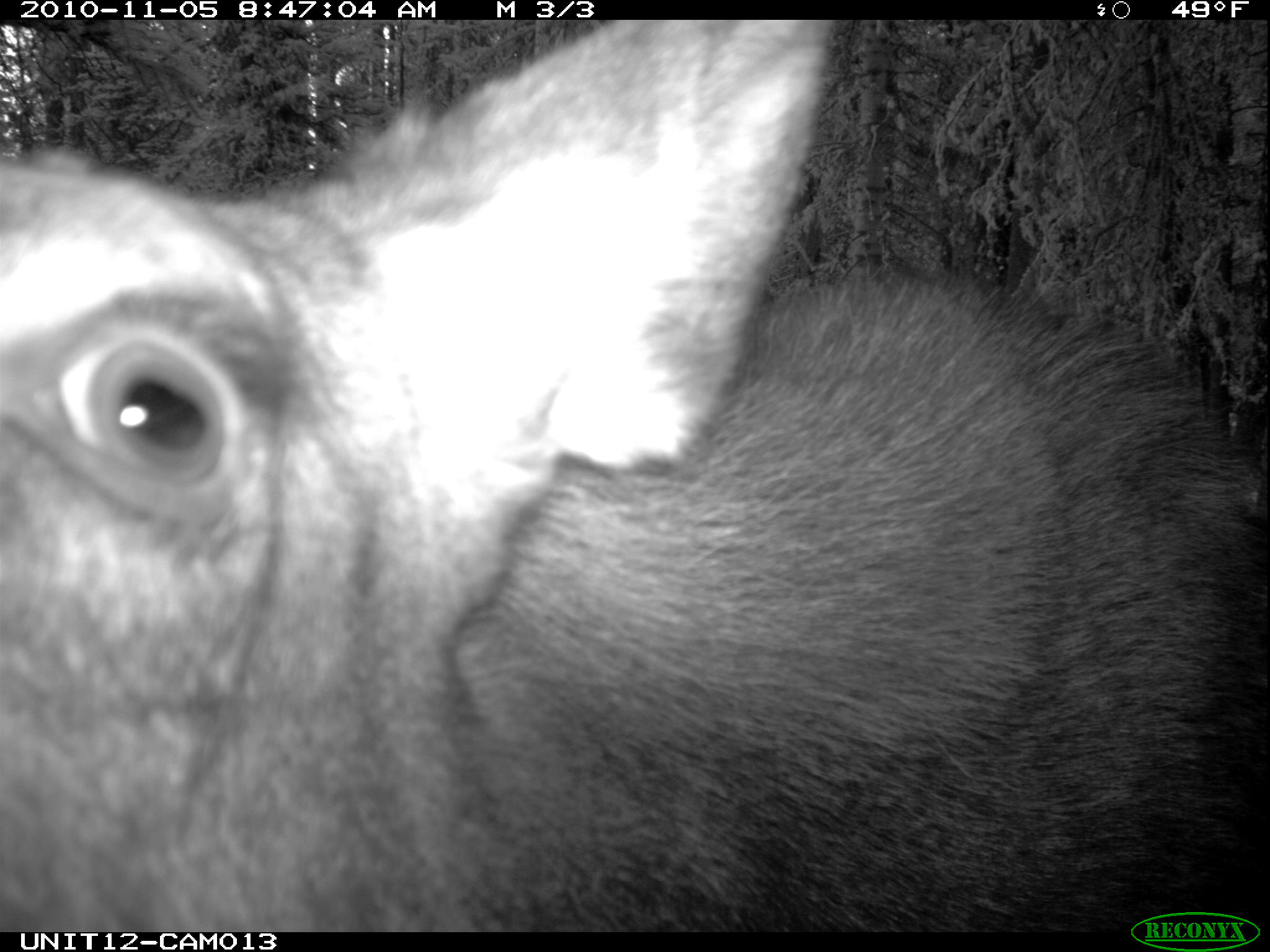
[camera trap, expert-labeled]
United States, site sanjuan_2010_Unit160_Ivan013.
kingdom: Animalia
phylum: Chordata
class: Mammalia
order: Artiodactyla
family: Cervidae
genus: Alces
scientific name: Alces alces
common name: moose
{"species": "Alces alces (moose)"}